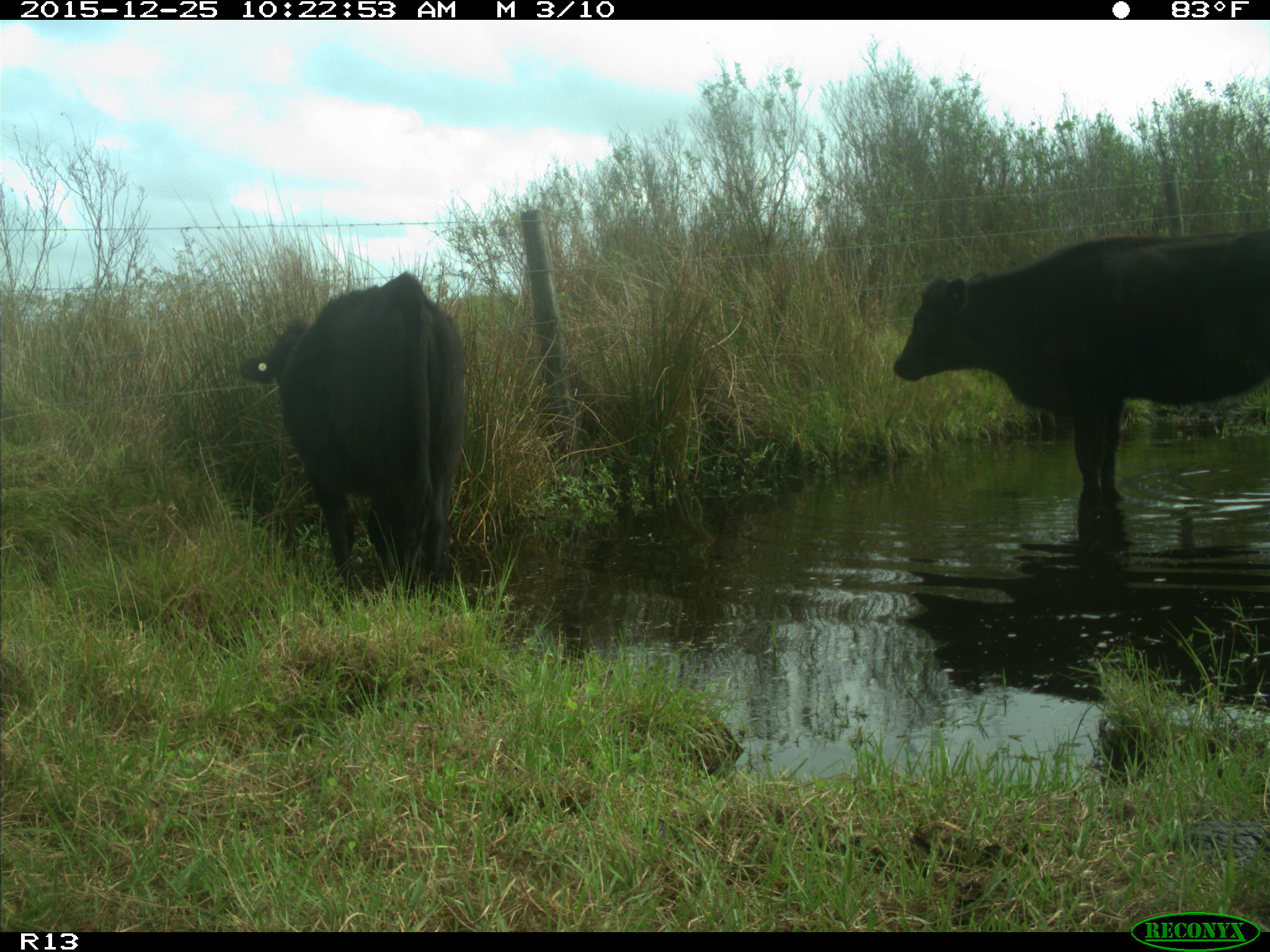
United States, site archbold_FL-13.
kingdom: Animalia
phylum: Chordata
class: Mammalia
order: Artiodactyla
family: Bovidae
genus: Bos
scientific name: Bos taurus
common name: domestic cow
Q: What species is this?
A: Bos taurus (domestic cow).